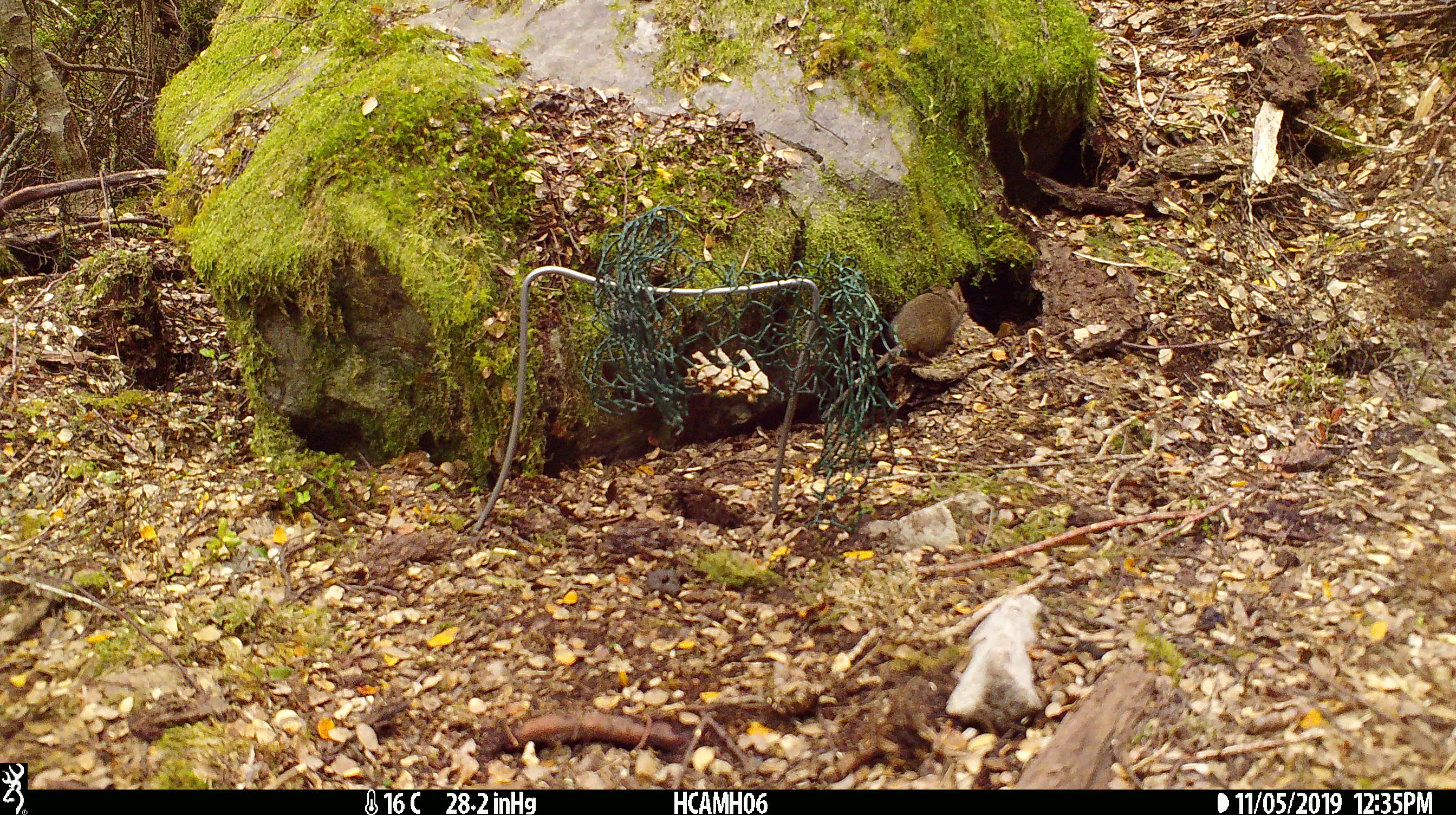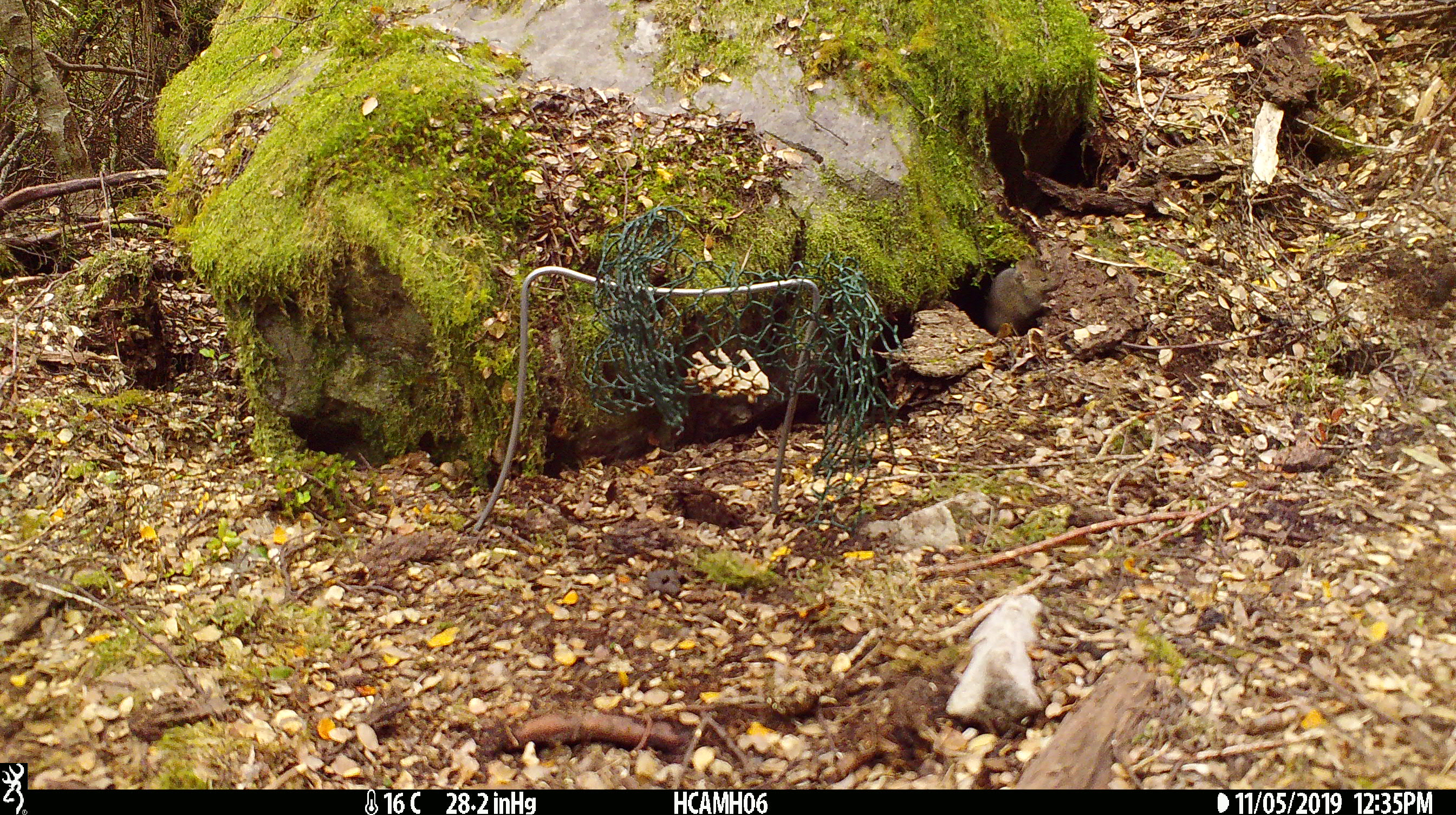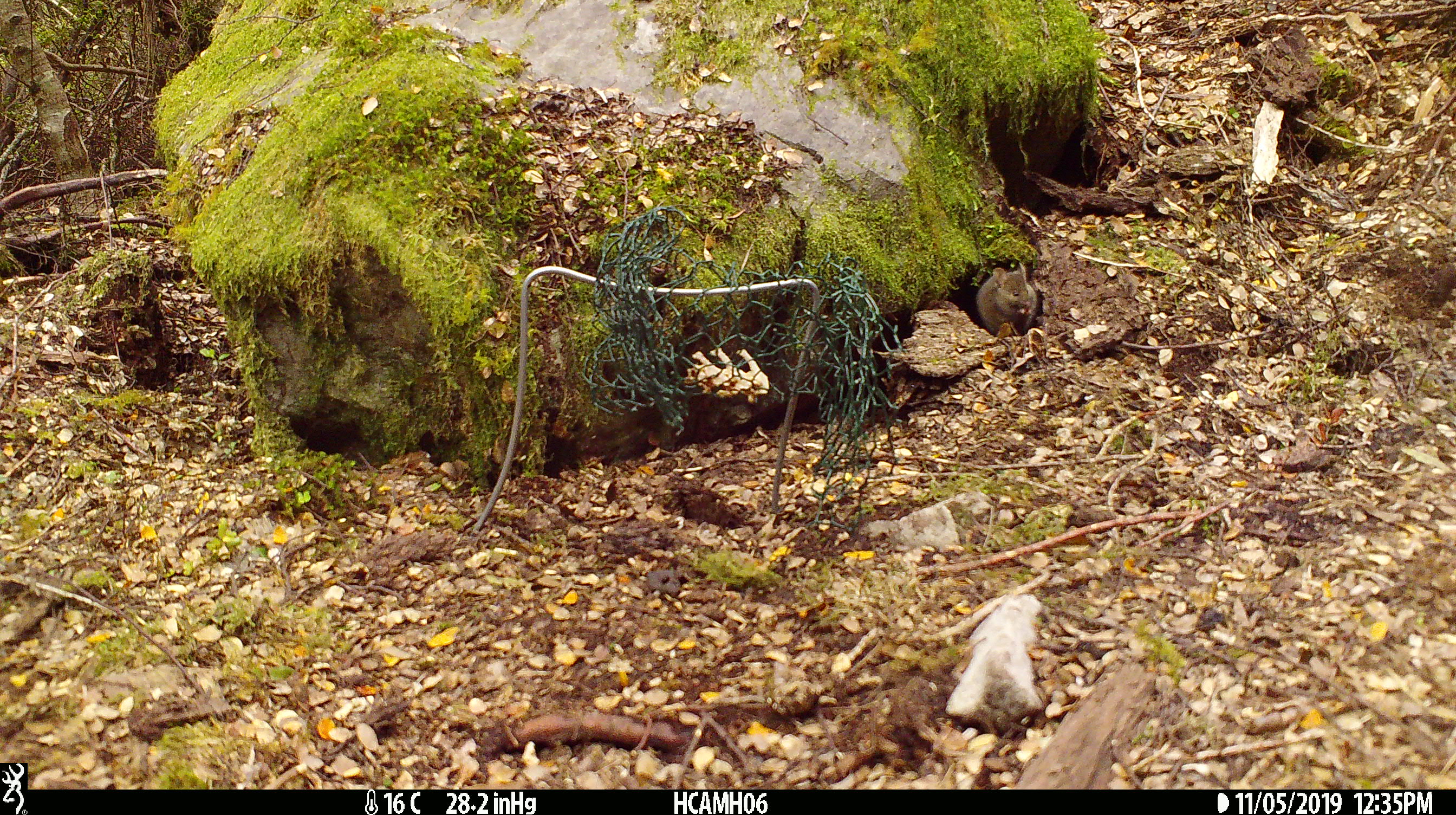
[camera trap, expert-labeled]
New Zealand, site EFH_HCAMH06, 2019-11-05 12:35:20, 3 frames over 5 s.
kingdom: Animalia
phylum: Chordata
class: Mammalia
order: Rodentia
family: Muridae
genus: Mus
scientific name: Mus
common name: mouse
Mouse (Mus).